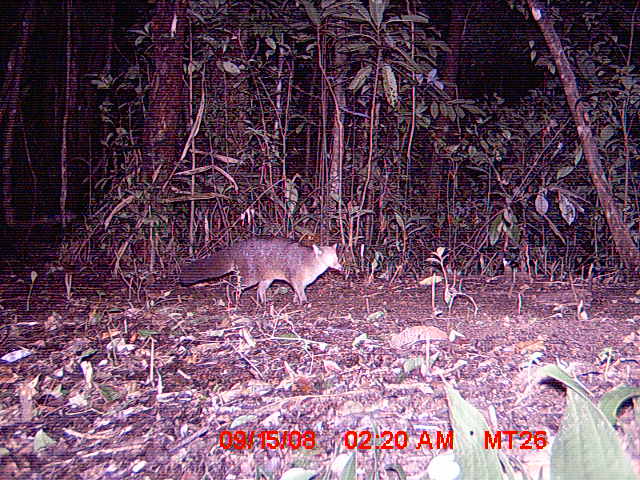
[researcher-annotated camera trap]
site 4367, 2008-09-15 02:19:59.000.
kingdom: Animalia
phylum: Chordata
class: Mammalia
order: Carnivora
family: Eupleridae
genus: Eupleres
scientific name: Eupleres goudotii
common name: falanouc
Eupleres goudotii (falanouc), count 1.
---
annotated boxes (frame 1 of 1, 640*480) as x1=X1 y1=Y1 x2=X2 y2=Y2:
eupleres goudotii: x1=179 y1=237 x2=344 y2=306